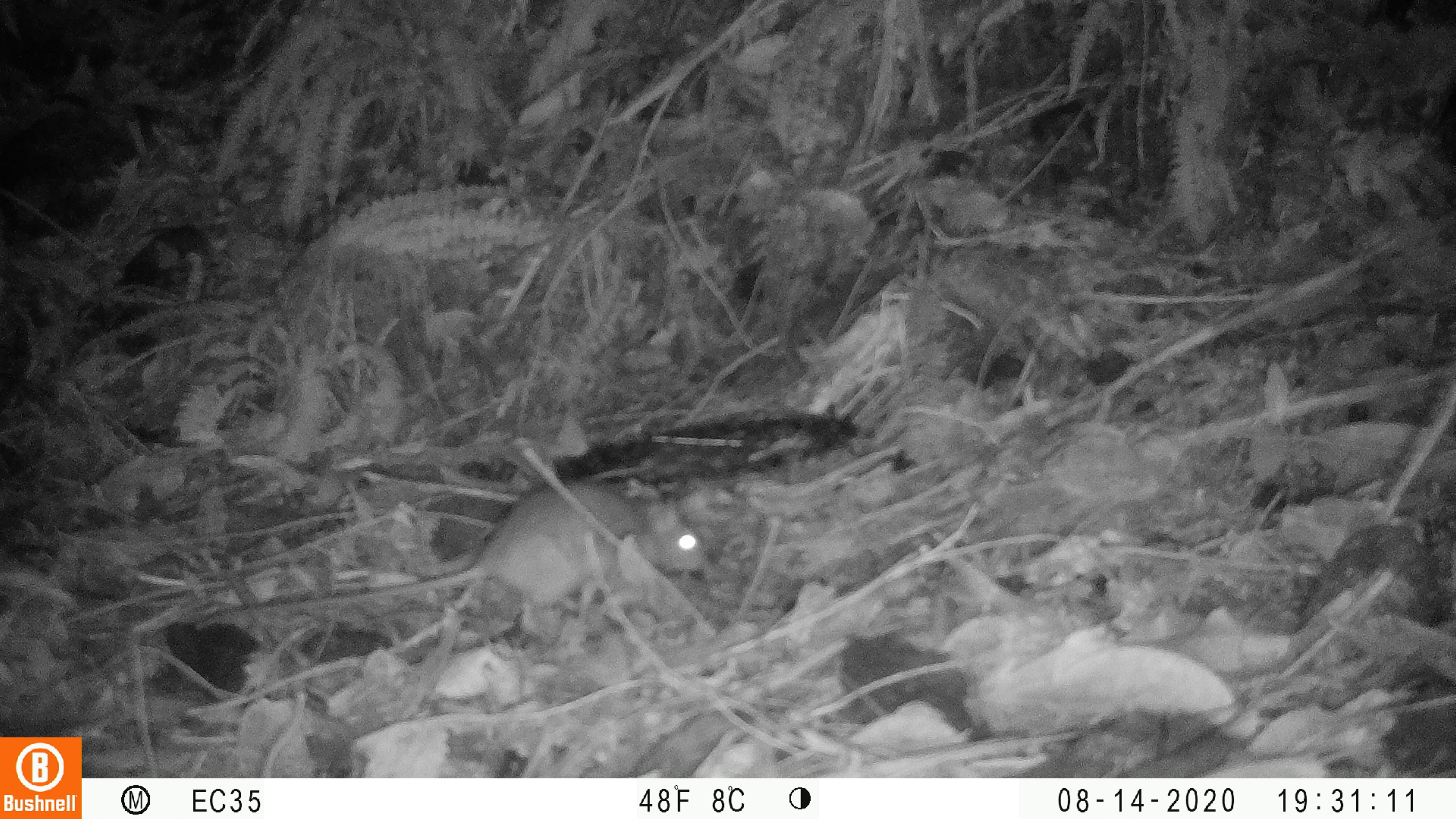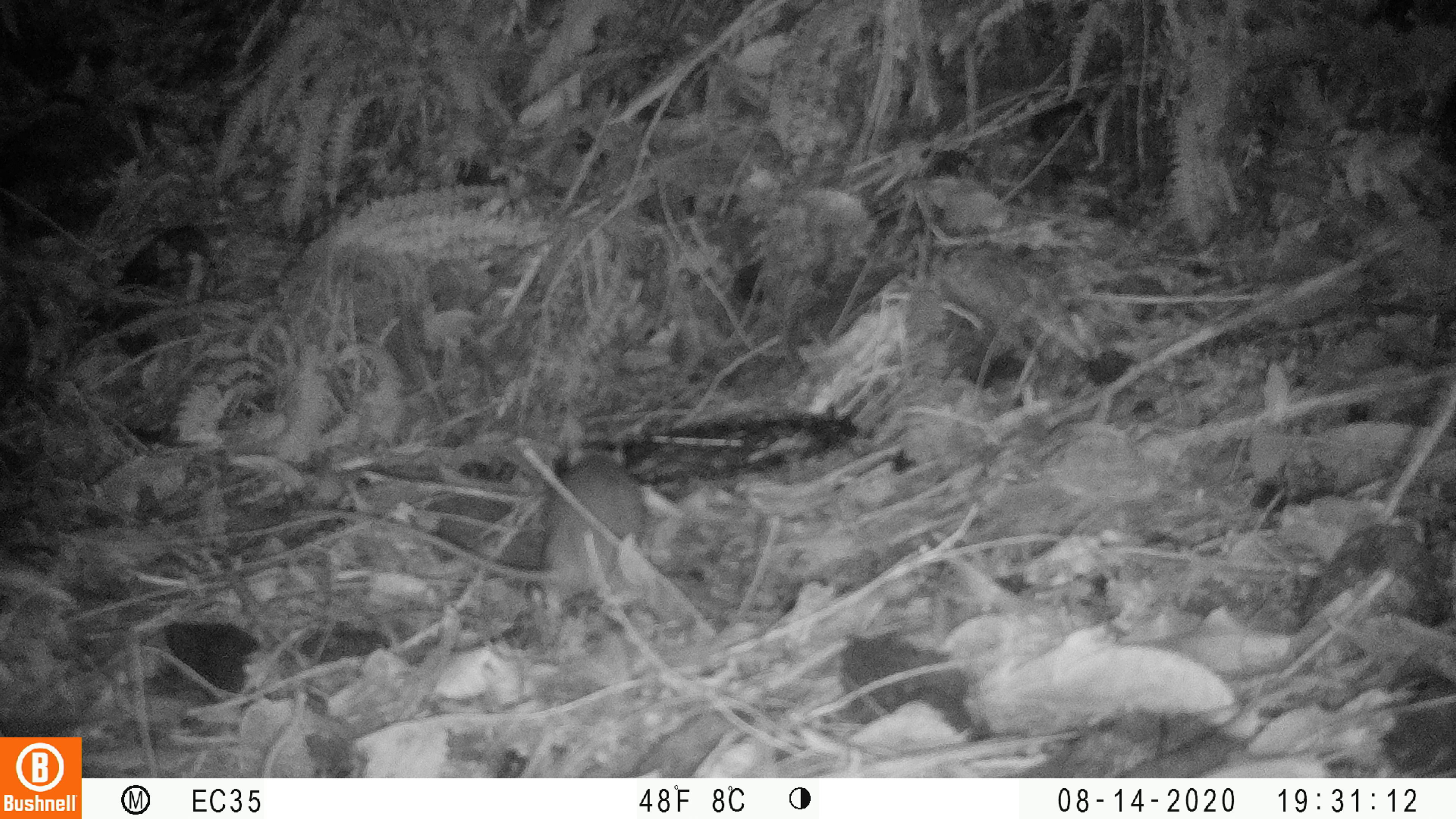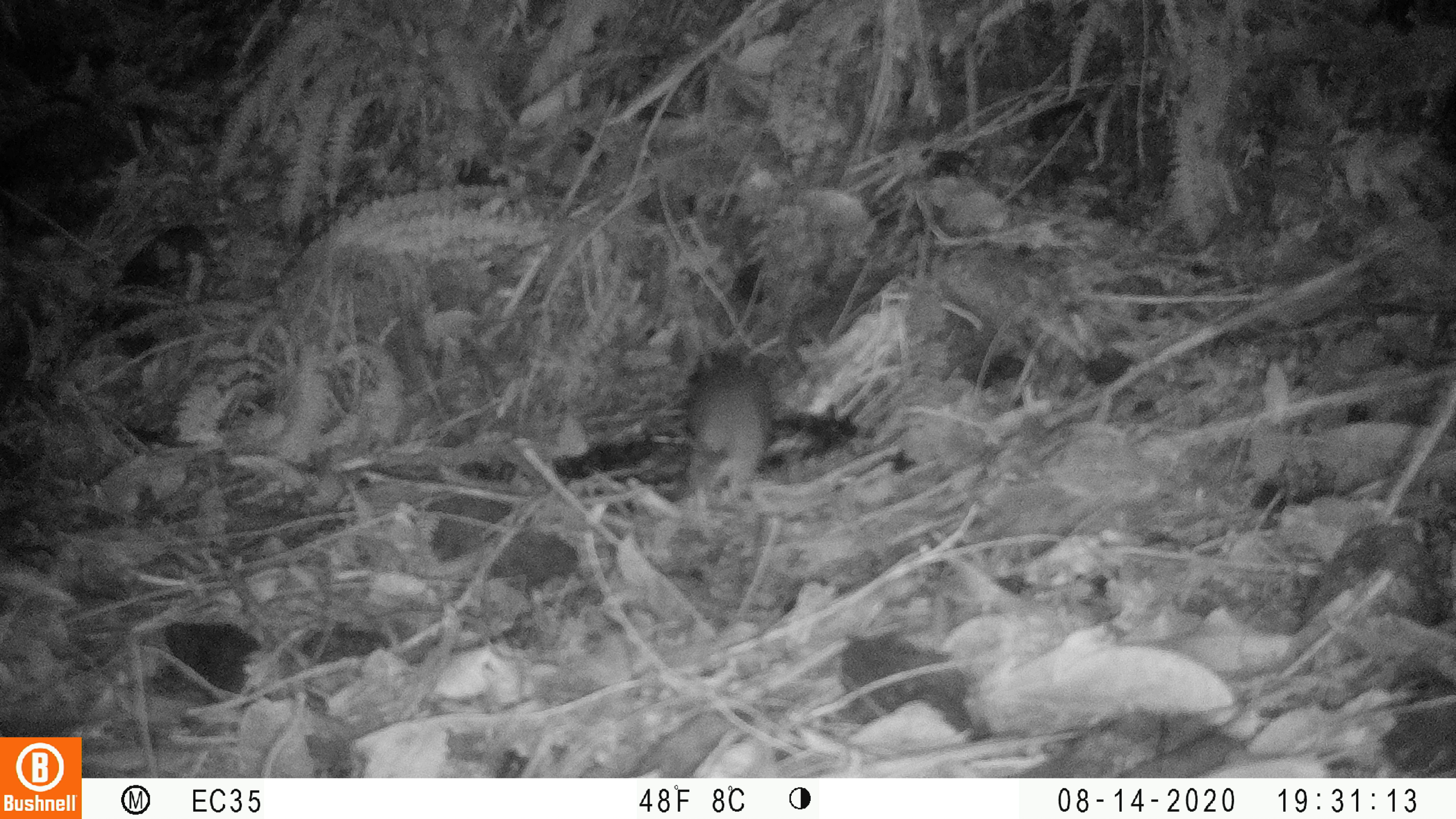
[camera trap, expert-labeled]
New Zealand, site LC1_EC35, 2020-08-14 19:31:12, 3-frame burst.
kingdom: Animalia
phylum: Chordata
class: Mammalia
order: Rodentia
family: Muridae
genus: Rattus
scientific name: Rattus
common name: rat